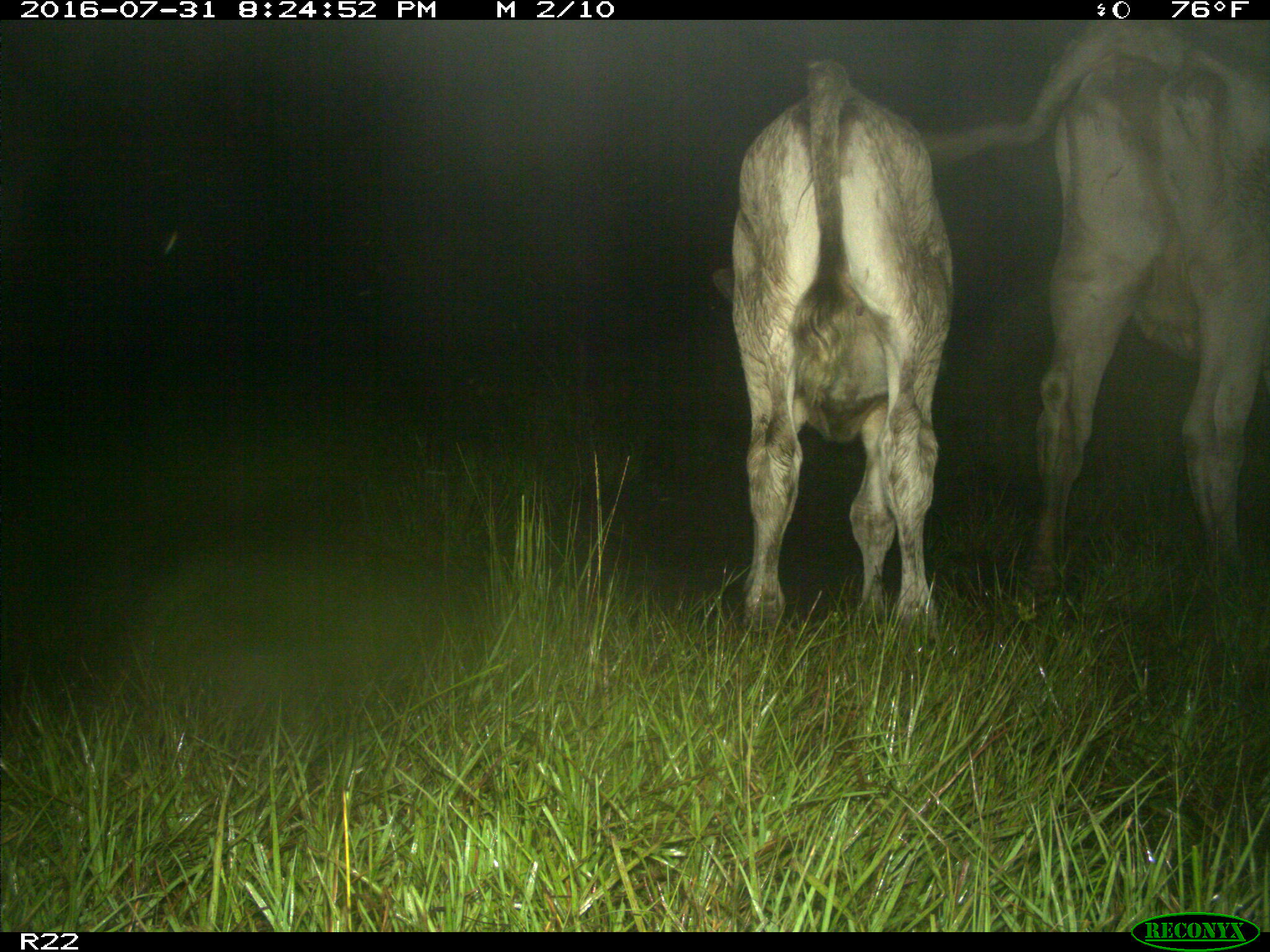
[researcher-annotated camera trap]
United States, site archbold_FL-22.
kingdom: Animalia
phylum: Chordata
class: Mammalia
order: Artiodactyla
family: Bovidae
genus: Bos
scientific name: Bos taurus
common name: domestic cow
Bos taurus (domestic cow).